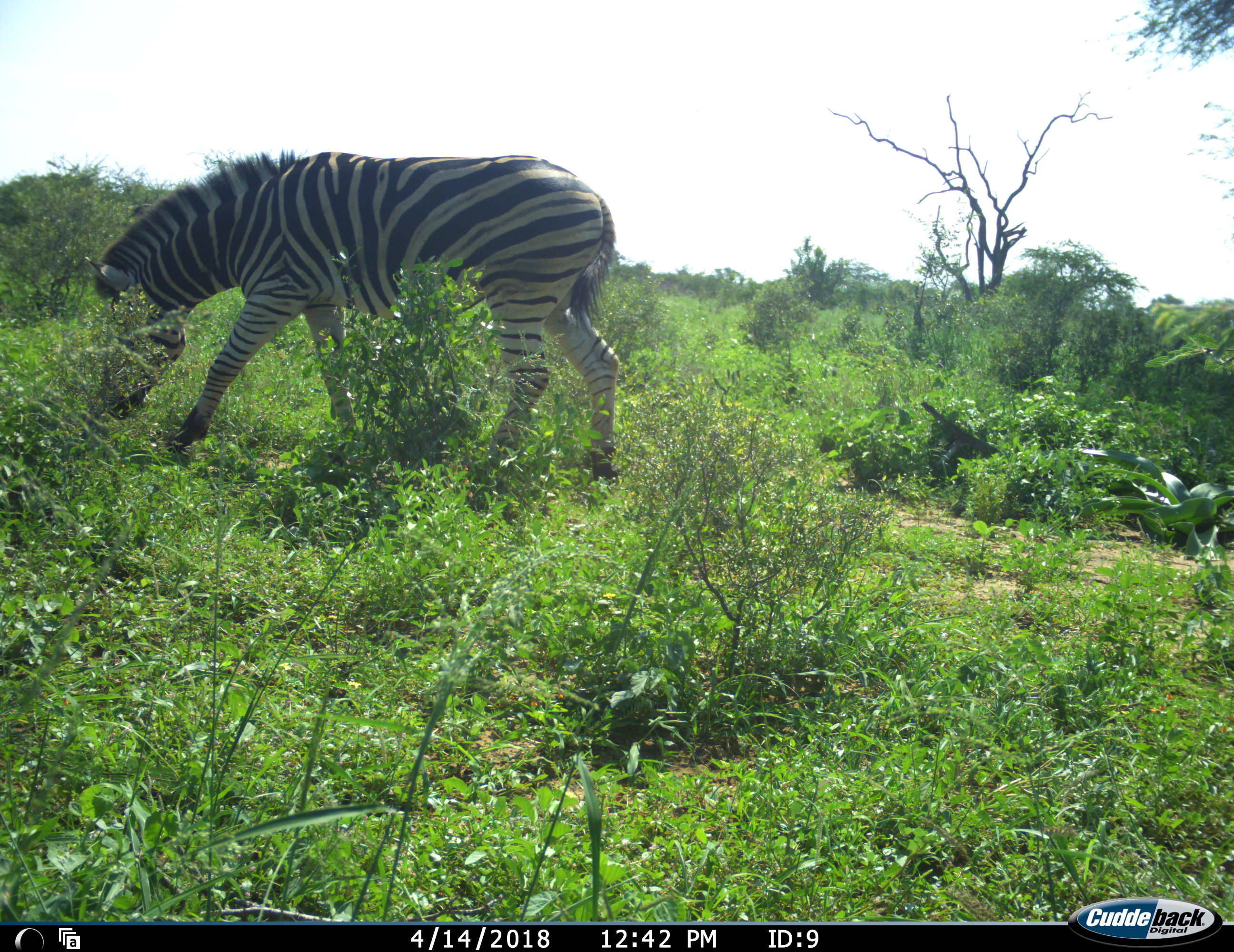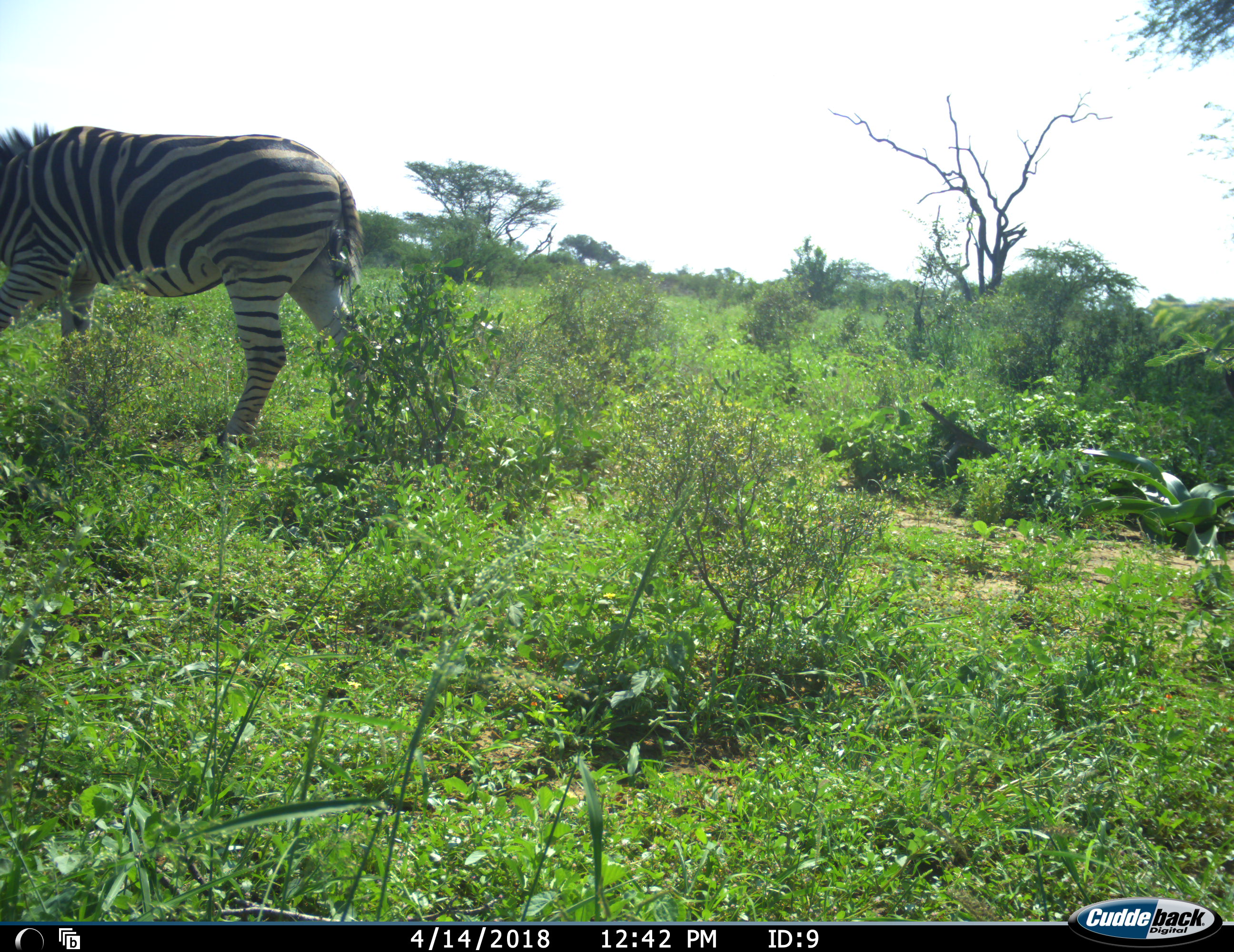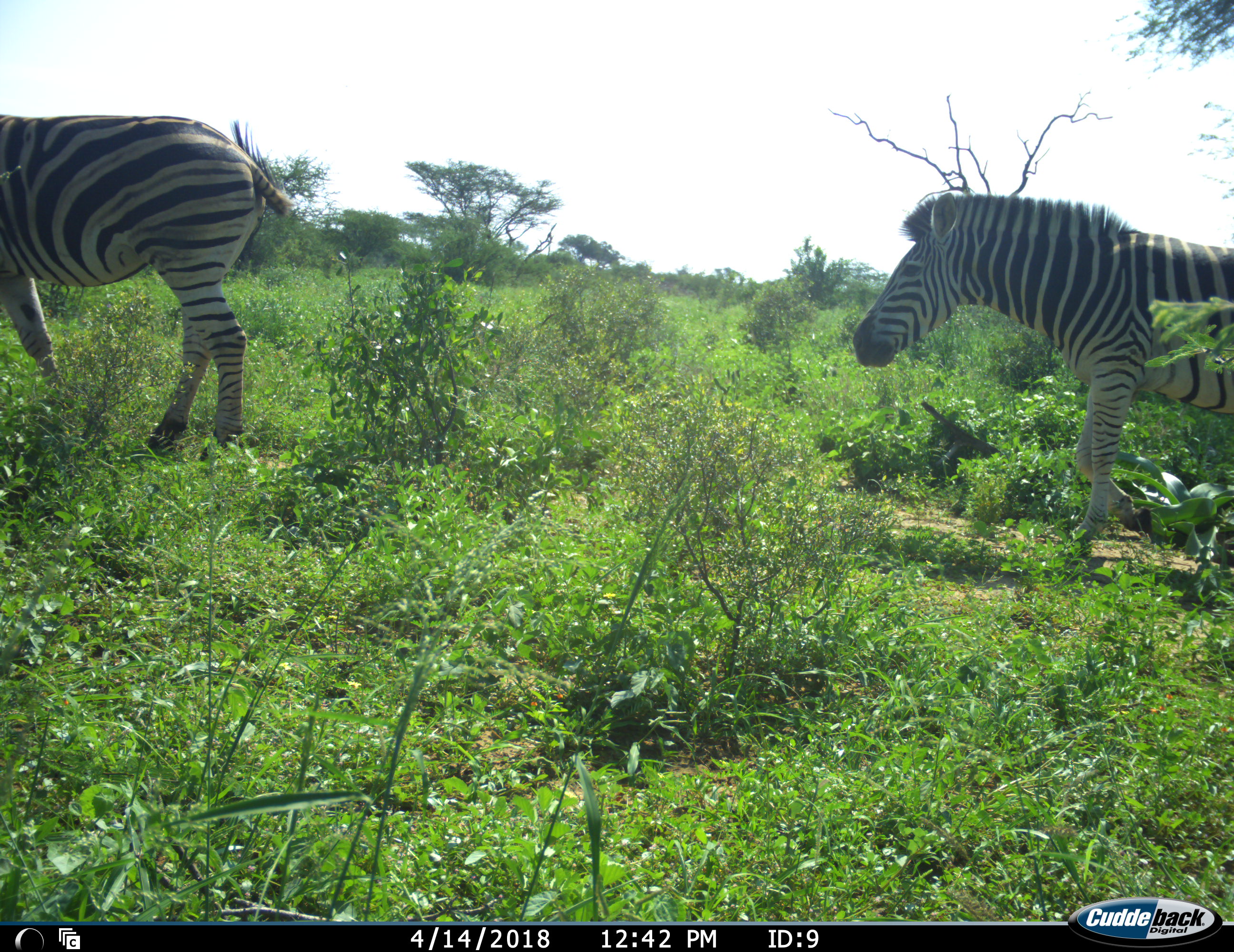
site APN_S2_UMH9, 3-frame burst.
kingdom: Animalia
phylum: Chordata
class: Mammalia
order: Perissodactyla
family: Equidae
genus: Equus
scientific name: Equus quagga burchellii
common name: burchell's zebra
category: zebraburchells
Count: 2.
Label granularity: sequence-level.